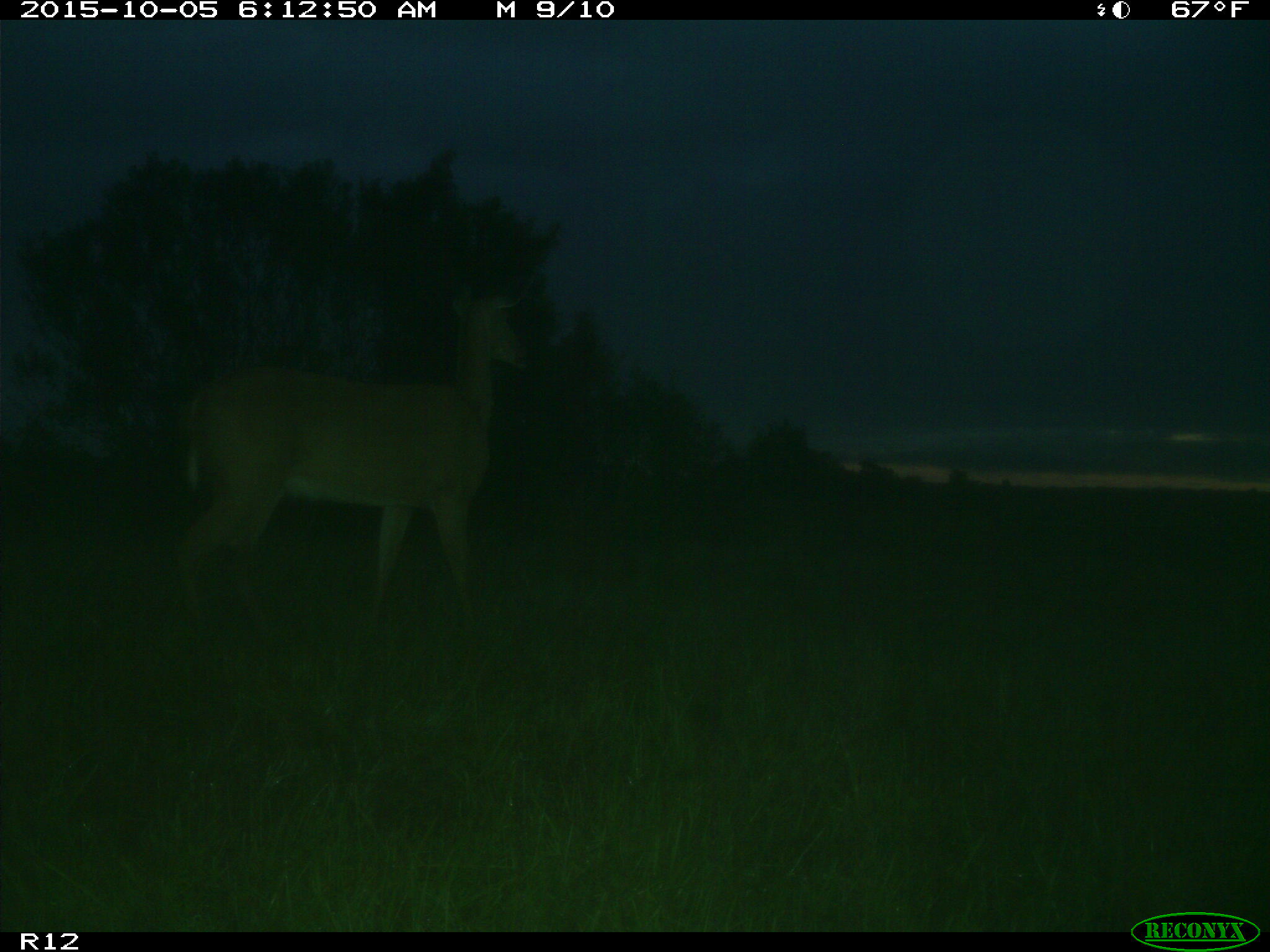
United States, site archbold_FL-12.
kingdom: Animalia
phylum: Chordata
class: Mammalia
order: Artiodactyla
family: Cervidae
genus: Odocoileus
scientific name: Odocoileus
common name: deer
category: unidentified deer